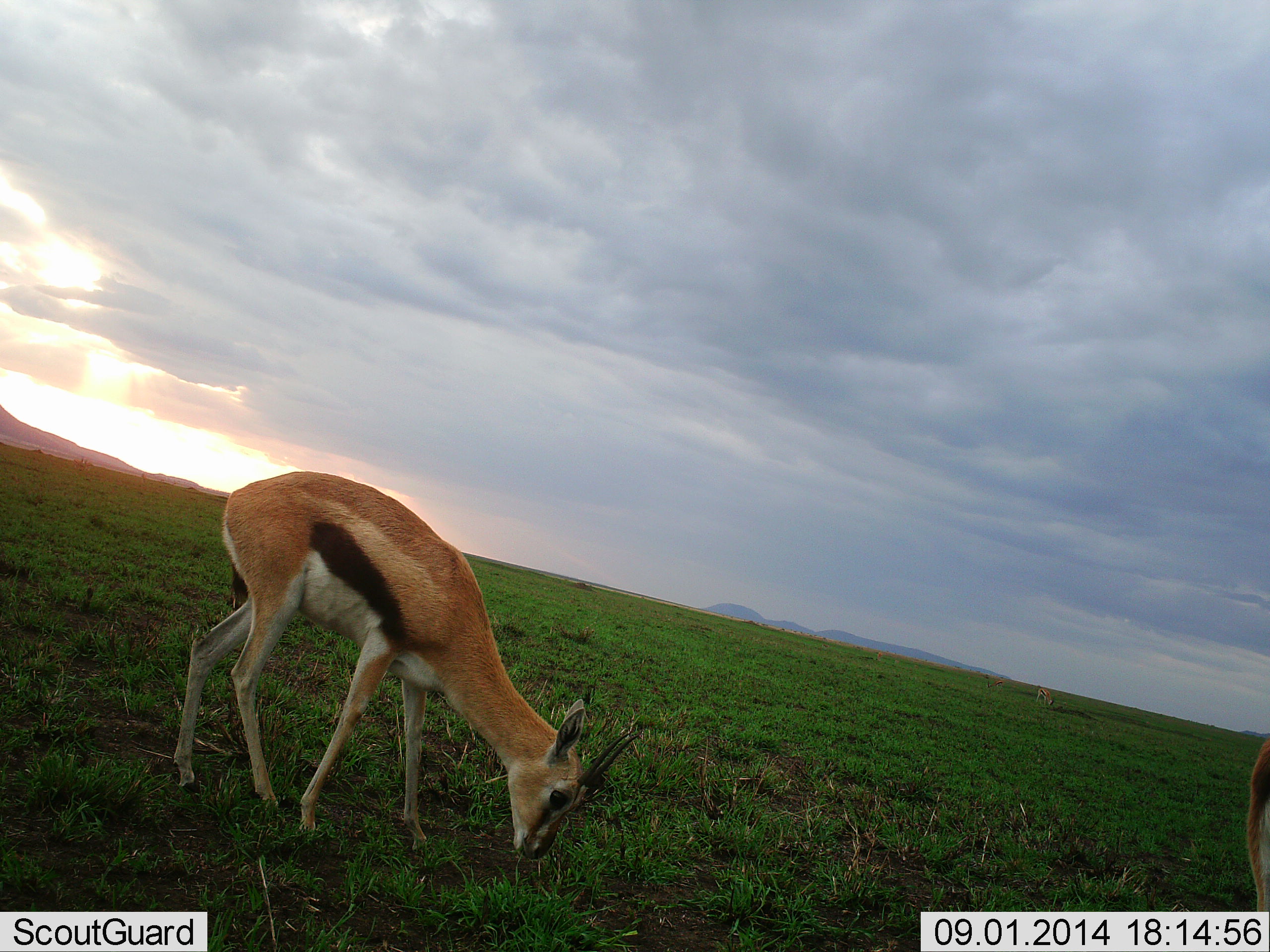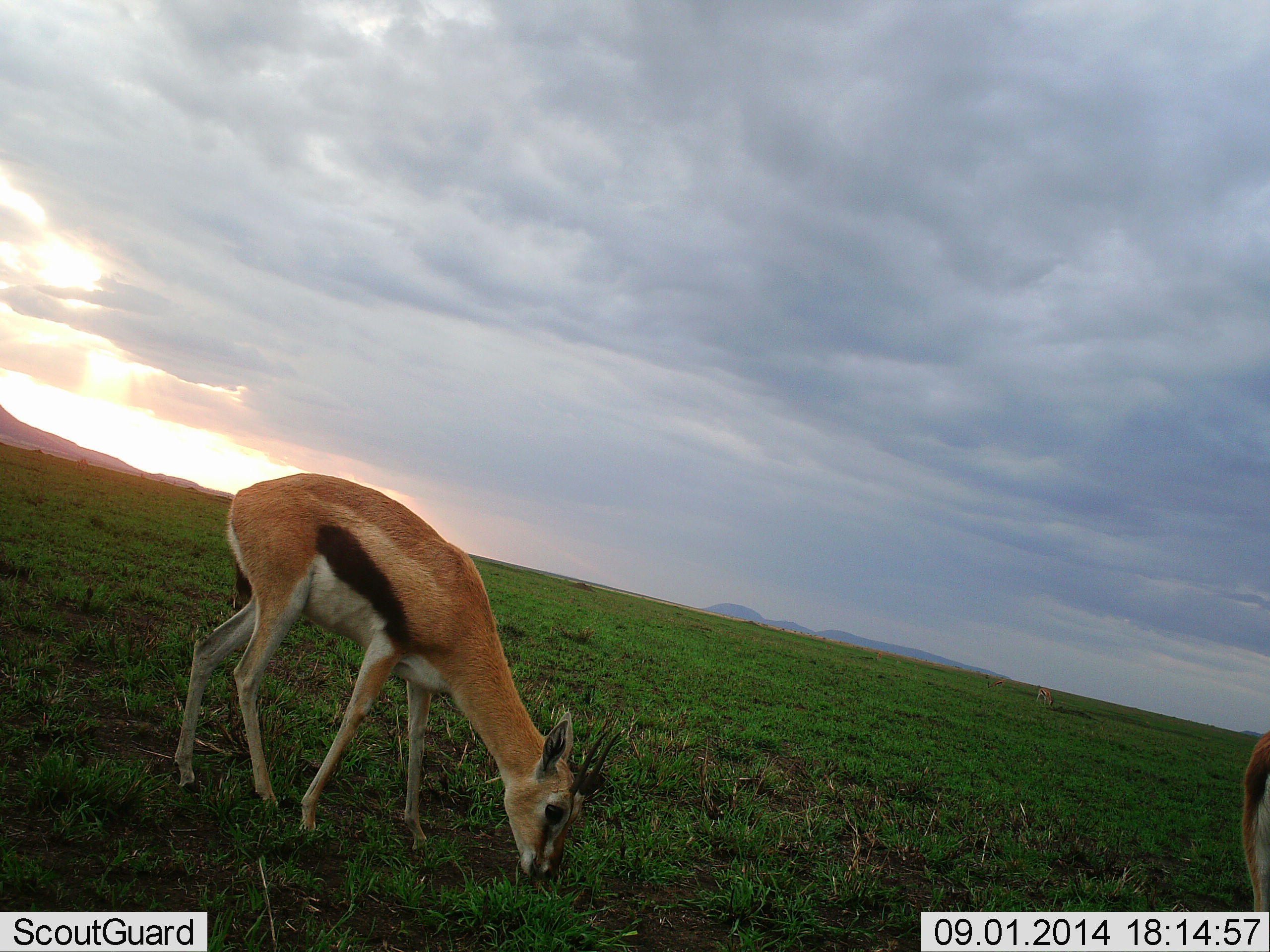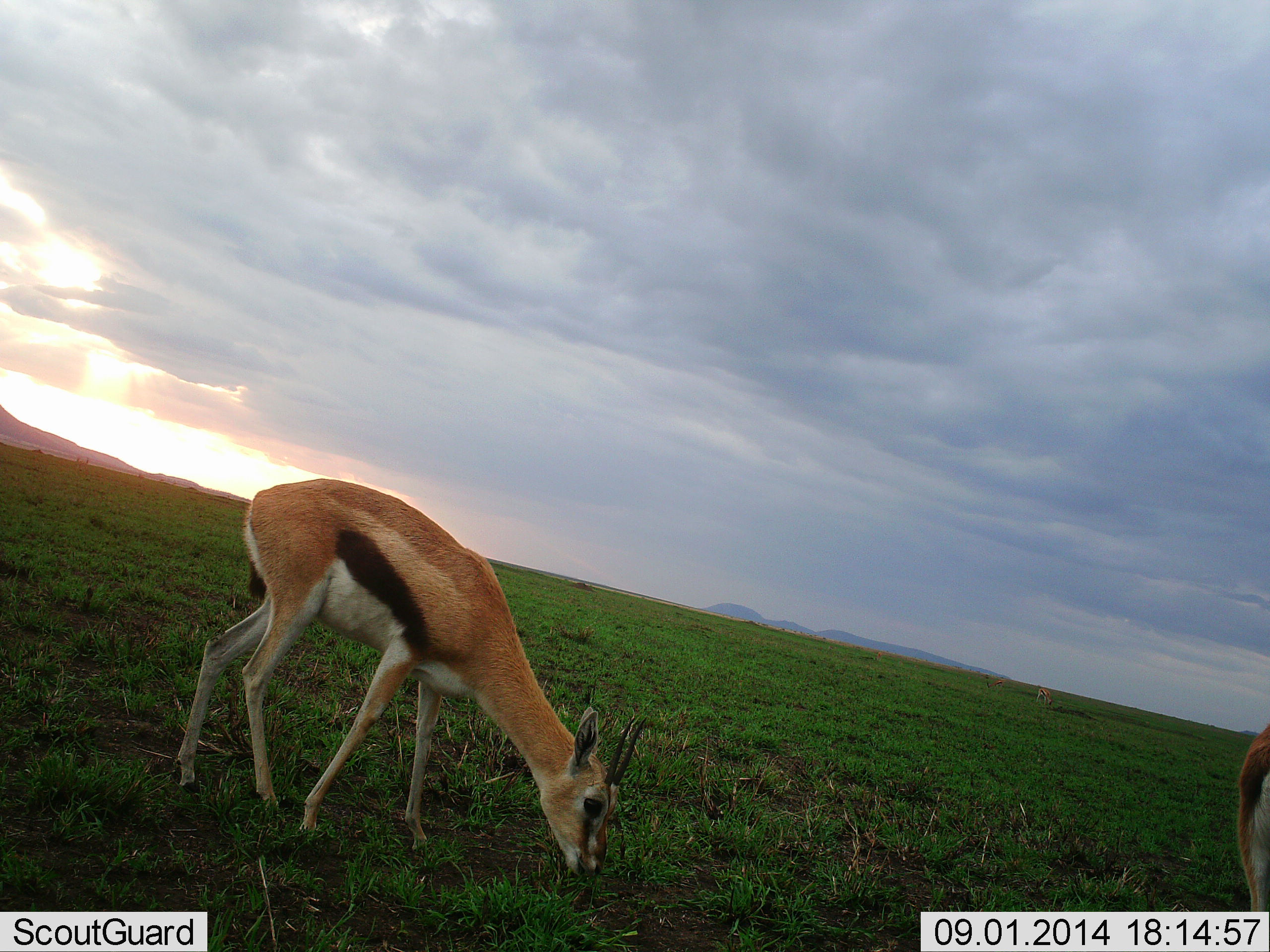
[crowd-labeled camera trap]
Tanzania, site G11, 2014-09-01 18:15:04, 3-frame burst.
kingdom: Animalia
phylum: Chordata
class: Mammalia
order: Artiodactyla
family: Bovidae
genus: Eudorcas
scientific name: Eudorcas thomsonii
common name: thomson's gazelle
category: gazellethomsons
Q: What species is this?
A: Gazellethomsons (thomson's gazelle) (Eudorcas thomsonii).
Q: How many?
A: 2.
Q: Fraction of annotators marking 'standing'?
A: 20%.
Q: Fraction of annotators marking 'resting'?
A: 0%.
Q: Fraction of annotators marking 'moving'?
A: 0%.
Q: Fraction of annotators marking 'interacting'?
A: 0%.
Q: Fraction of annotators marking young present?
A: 10%.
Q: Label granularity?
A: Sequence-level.